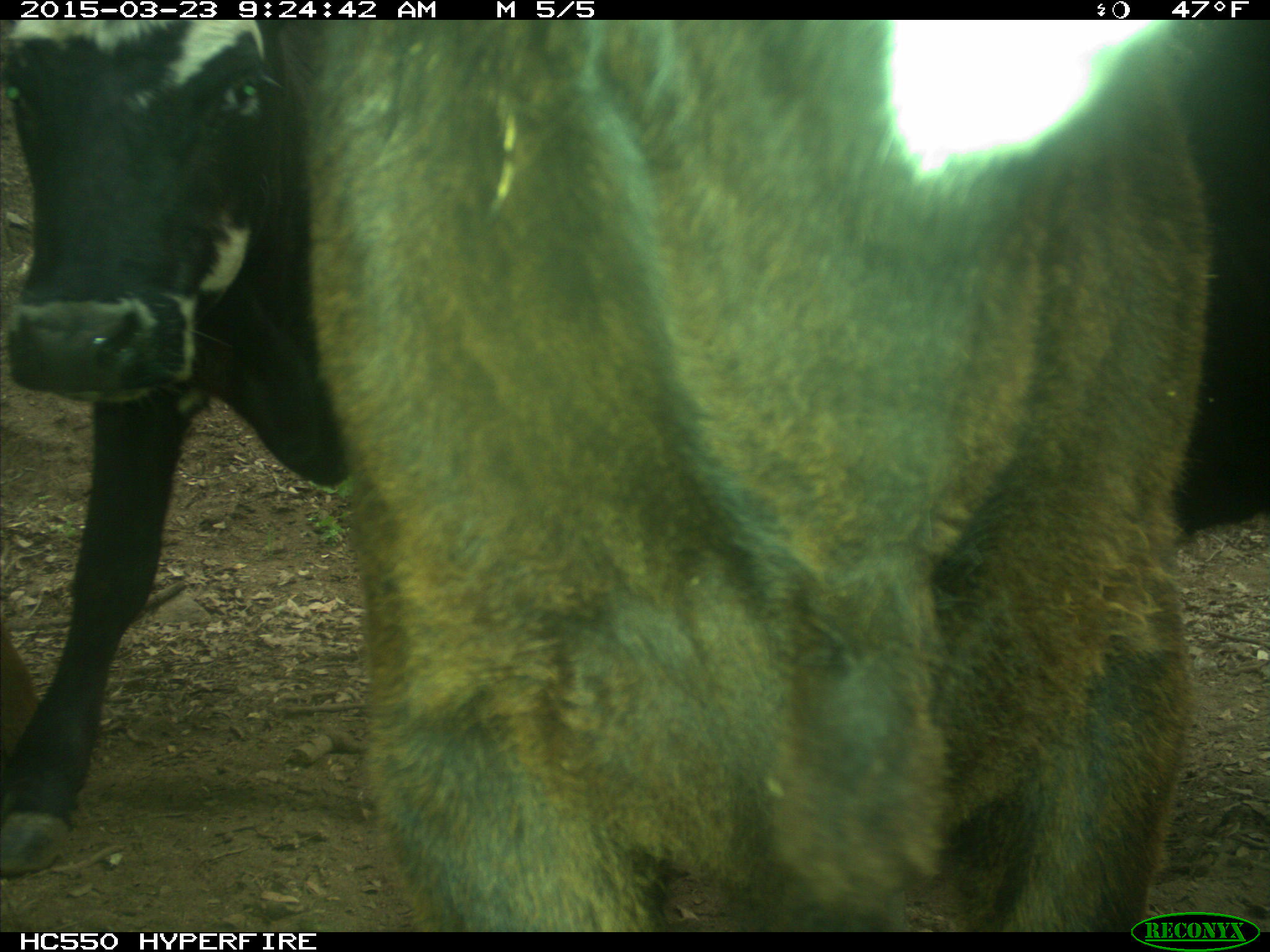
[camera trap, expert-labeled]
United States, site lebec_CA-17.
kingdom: Animalia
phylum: Chordata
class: Mammalia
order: Artiodactyla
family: Bovidae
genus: Bos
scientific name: Bos taurus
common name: domestic cow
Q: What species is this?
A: Bos taurus (domestic cow).